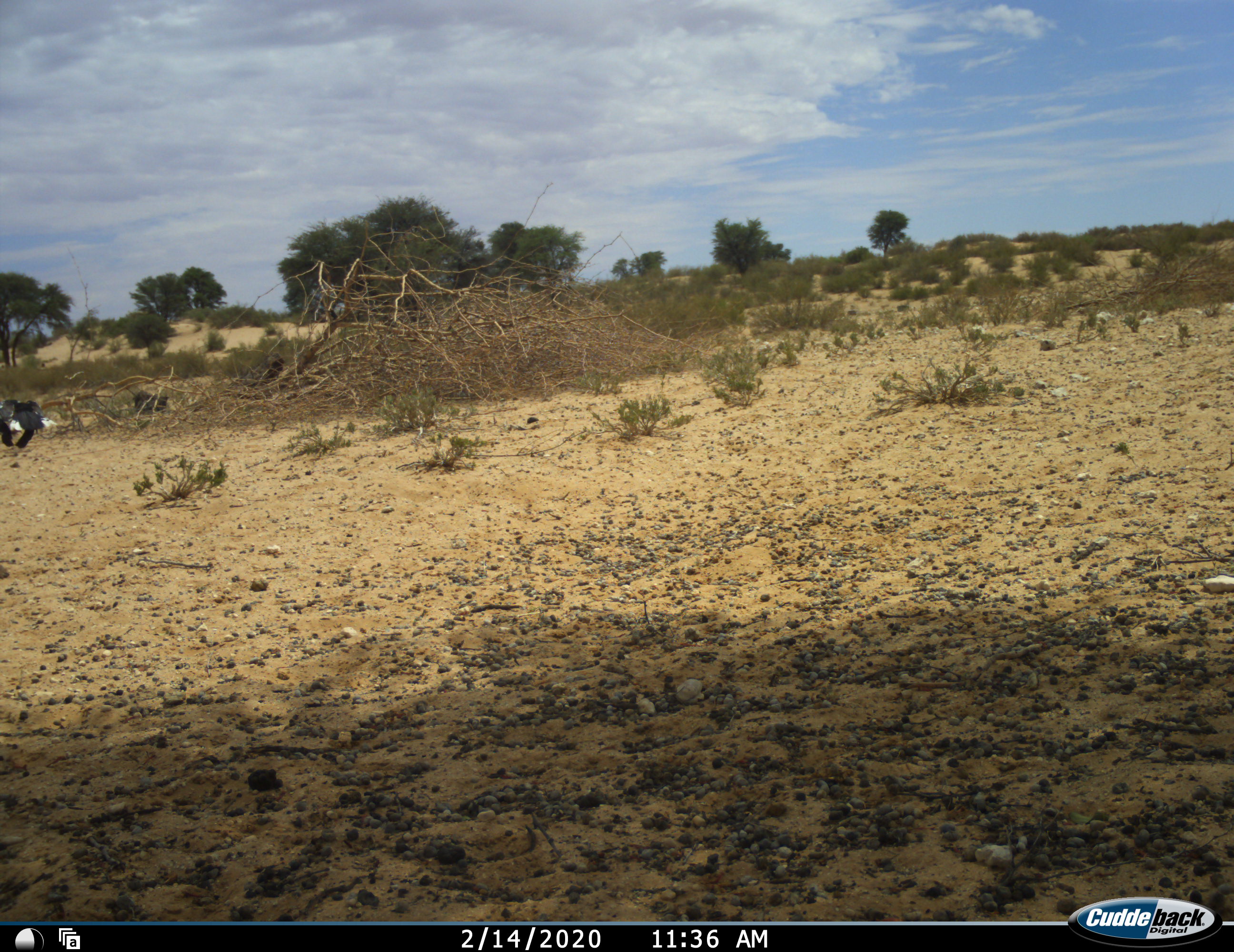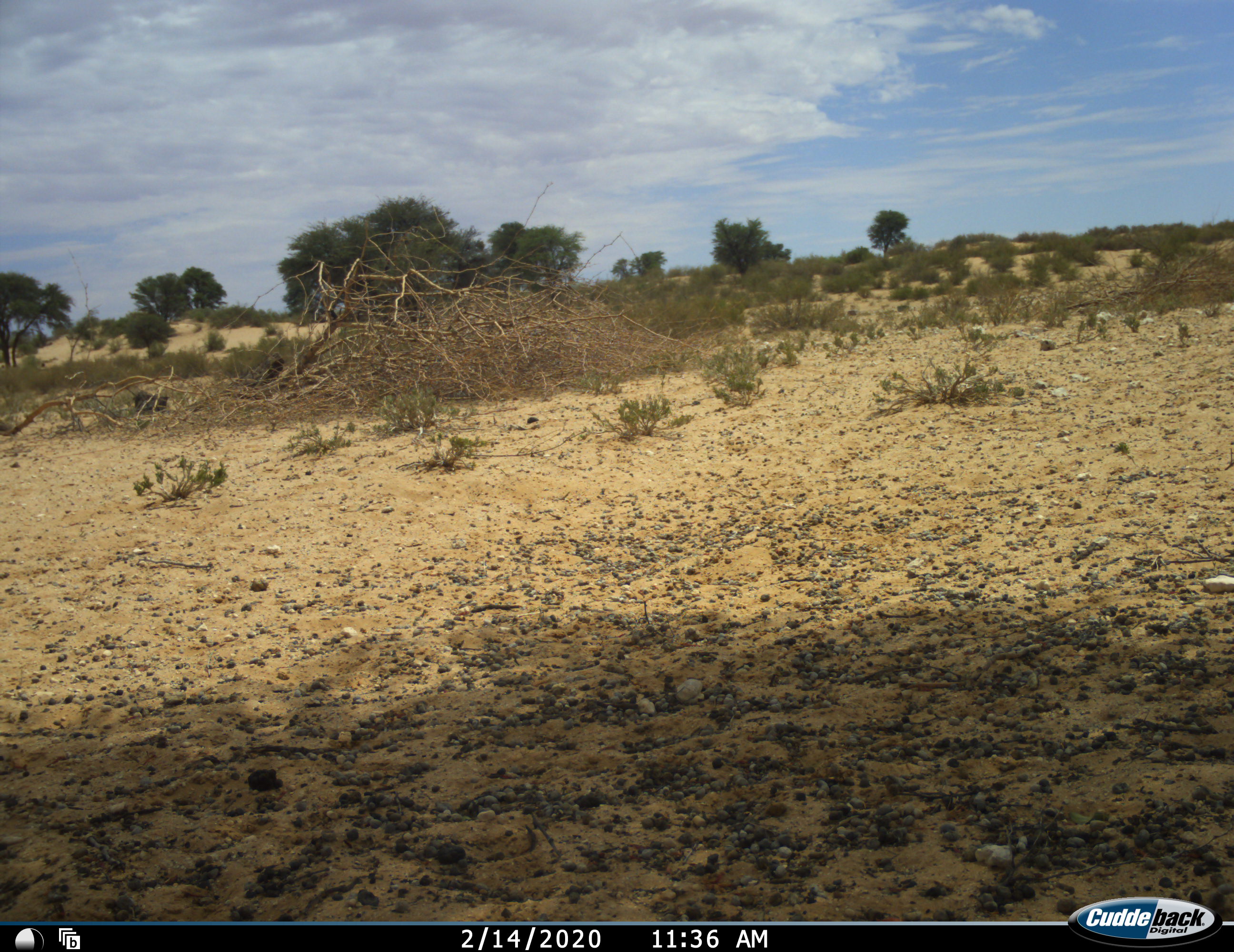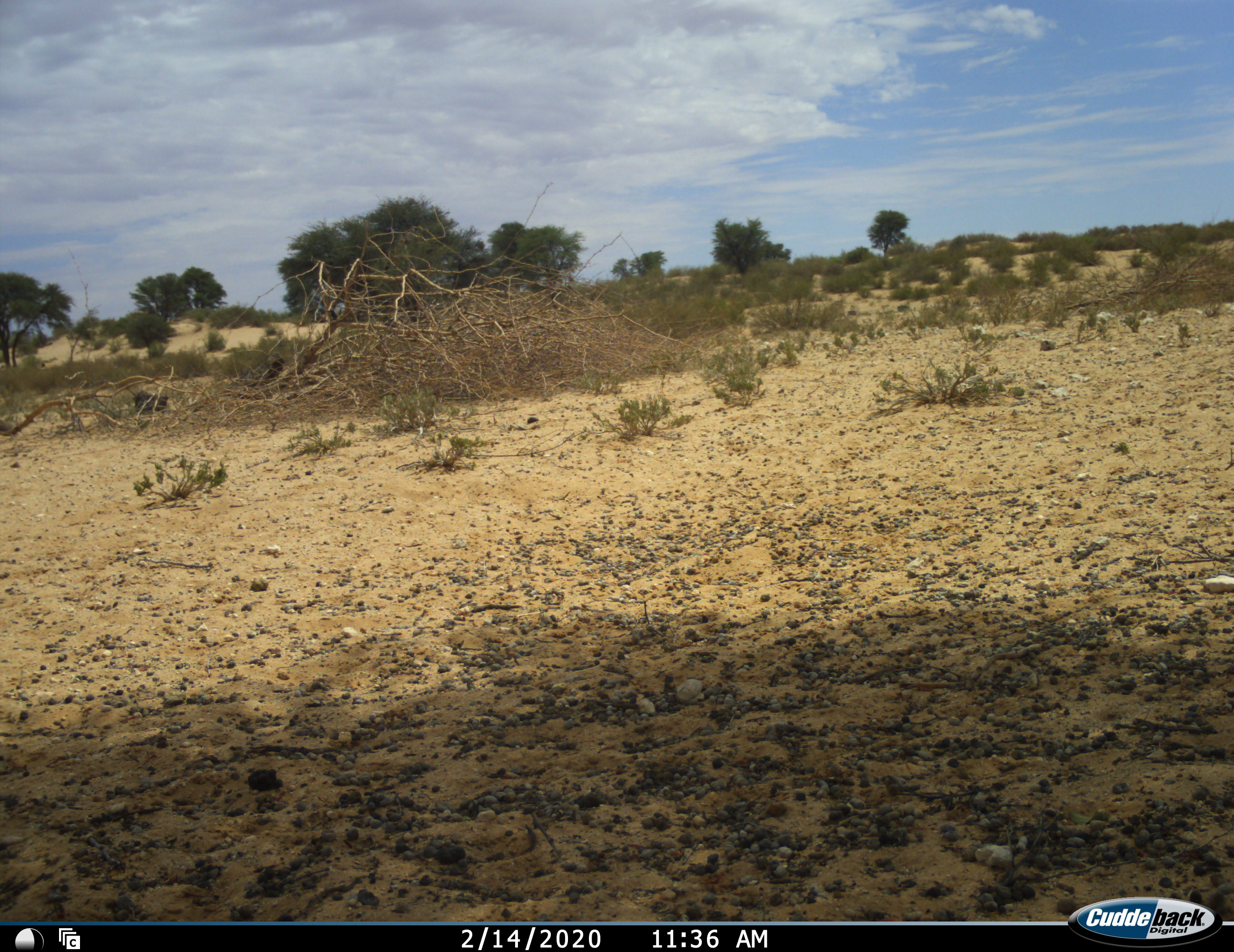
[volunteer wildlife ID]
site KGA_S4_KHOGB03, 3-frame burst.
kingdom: Animalia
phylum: Chordata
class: Aves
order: Struthioniformes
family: Struthionidae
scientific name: Struthionidae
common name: ostrich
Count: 1.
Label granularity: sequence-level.